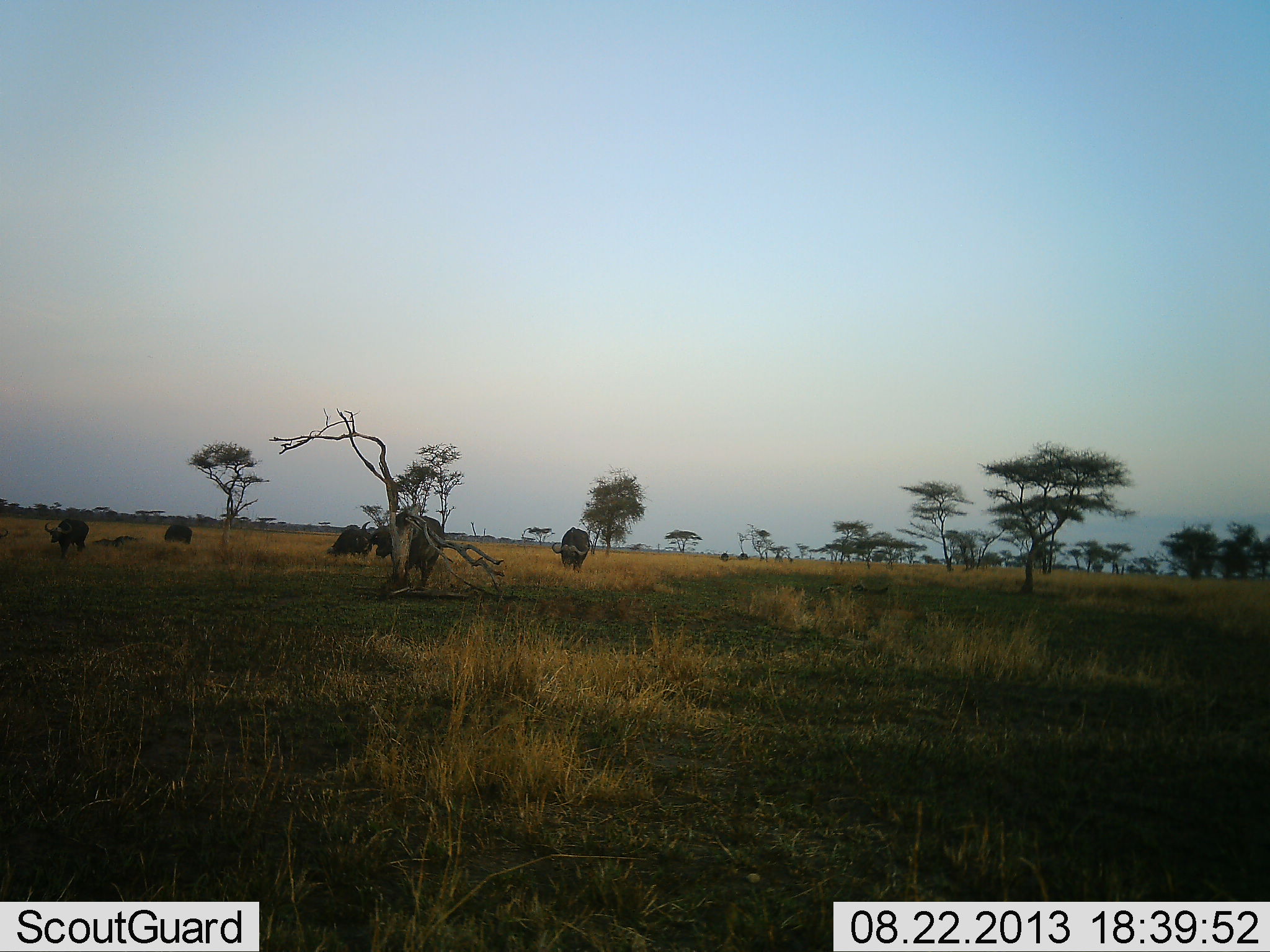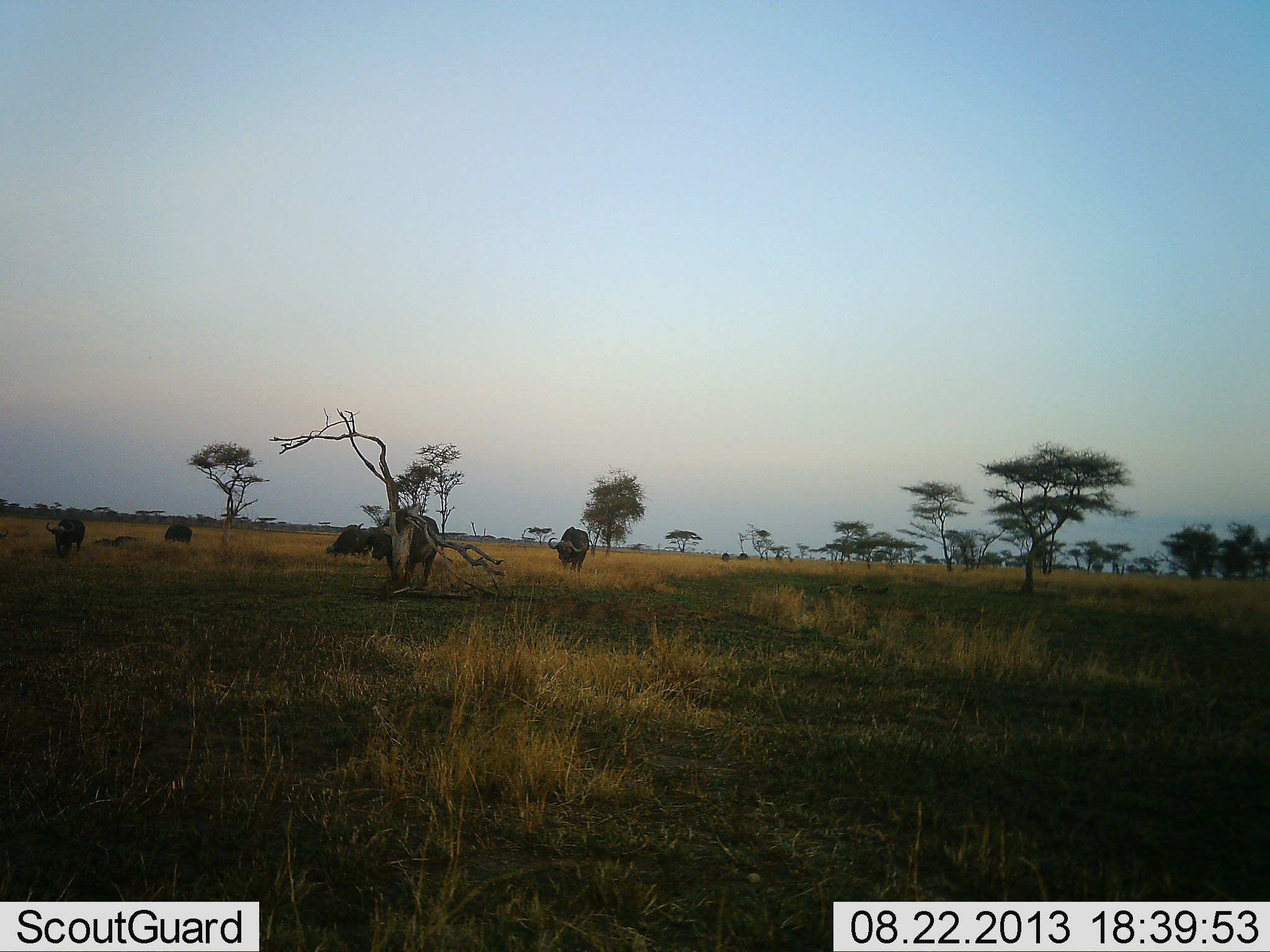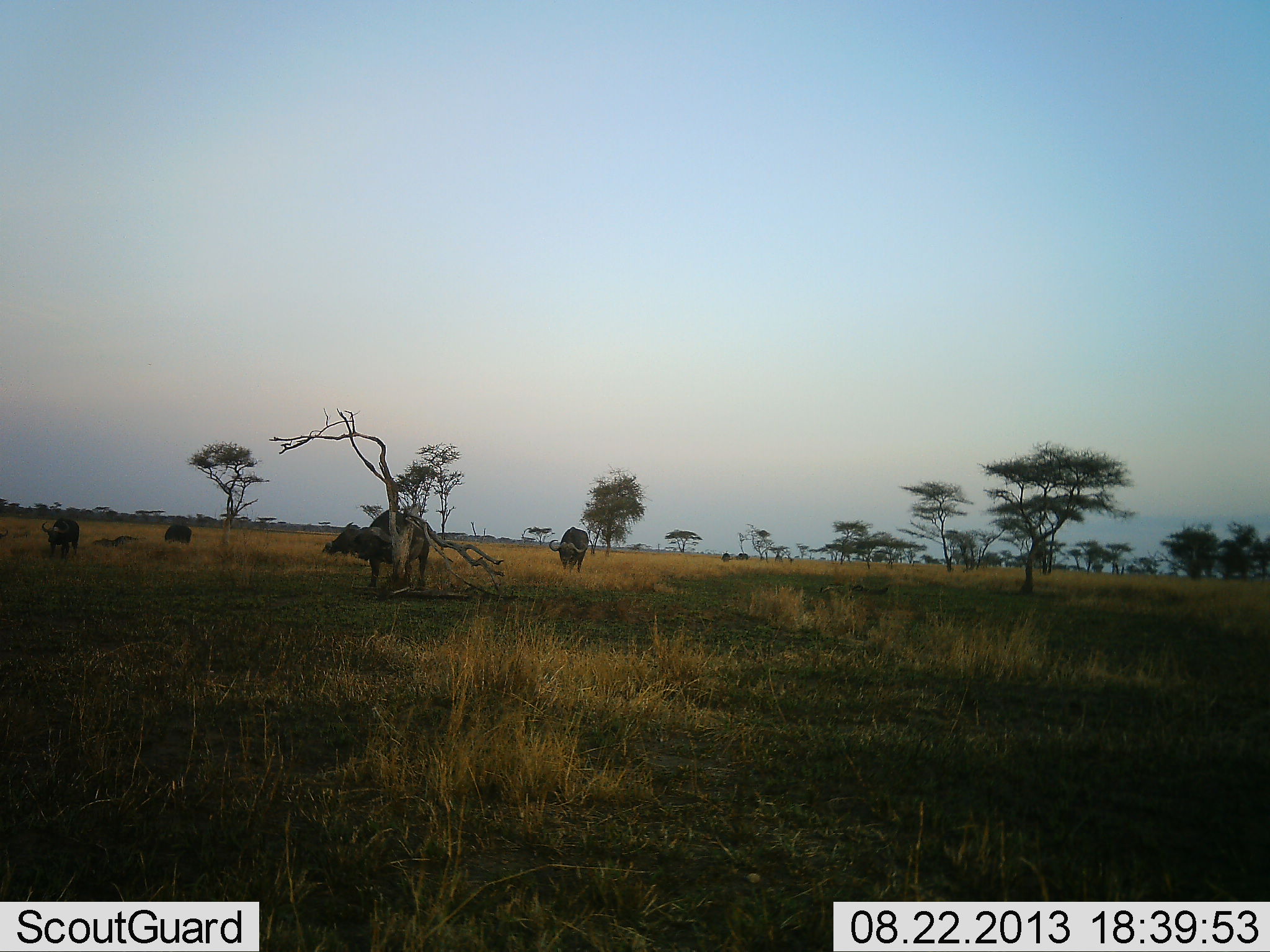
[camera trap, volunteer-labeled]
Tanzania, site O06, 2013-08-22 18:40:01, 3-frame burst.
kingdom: Animalia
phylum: Chordata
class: Mammalia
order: Artiodactyla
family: Bovidae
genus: Syncerus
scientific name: Syncerus caffer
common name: cape buffalo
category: buffalo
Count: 5.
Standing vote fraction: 20%.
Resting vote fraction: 10%.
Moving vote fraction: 30%.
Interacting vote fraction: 0%.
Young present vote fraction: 0%.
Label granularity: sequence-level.